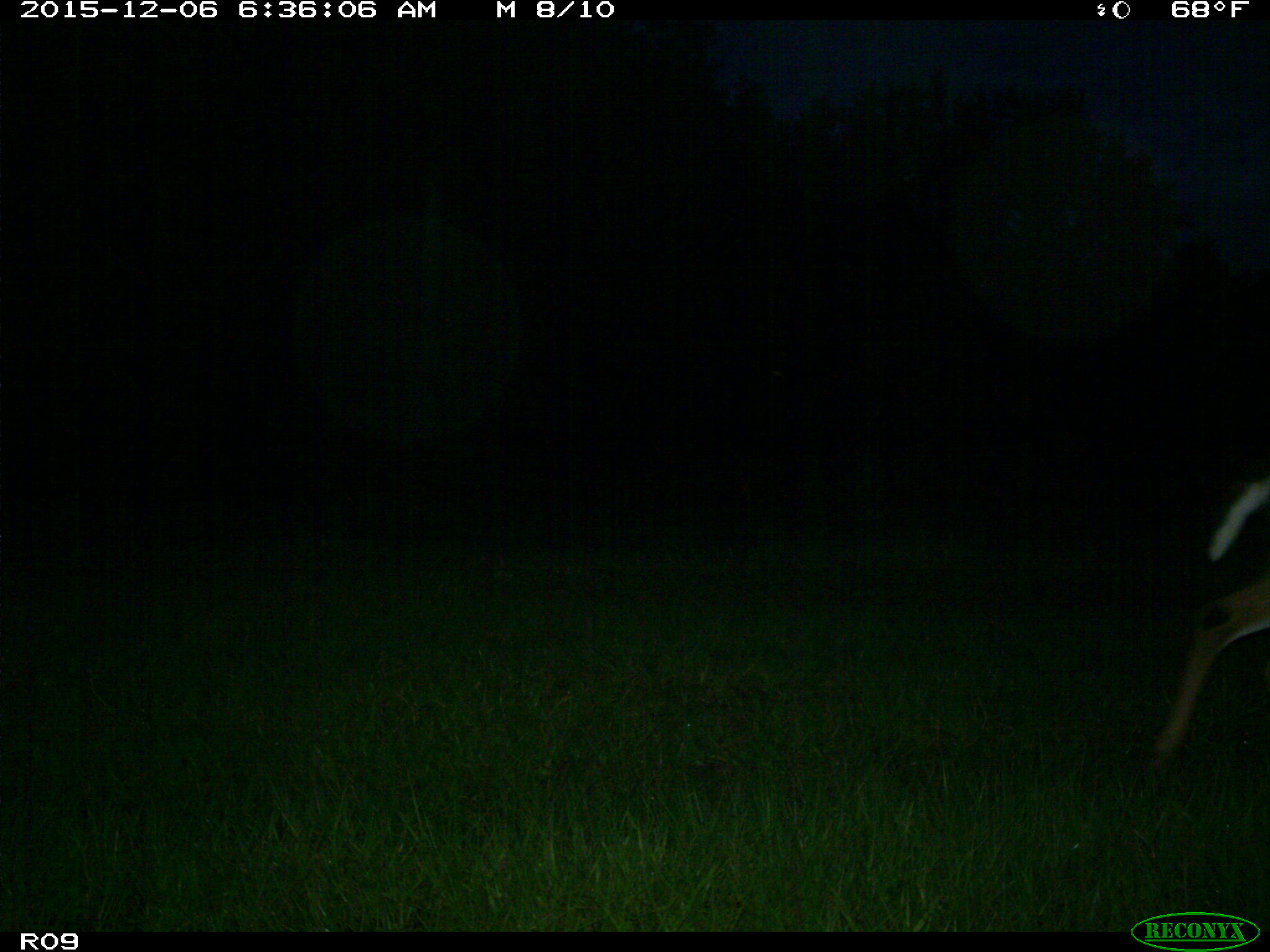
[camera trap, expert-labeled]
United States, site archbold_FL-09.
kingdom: Animalia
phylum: Chordata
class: Mammalia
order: Artiodactyla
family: Cervidae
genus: Odocoileus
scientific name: Odocoileus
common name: deer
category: unidentified deer